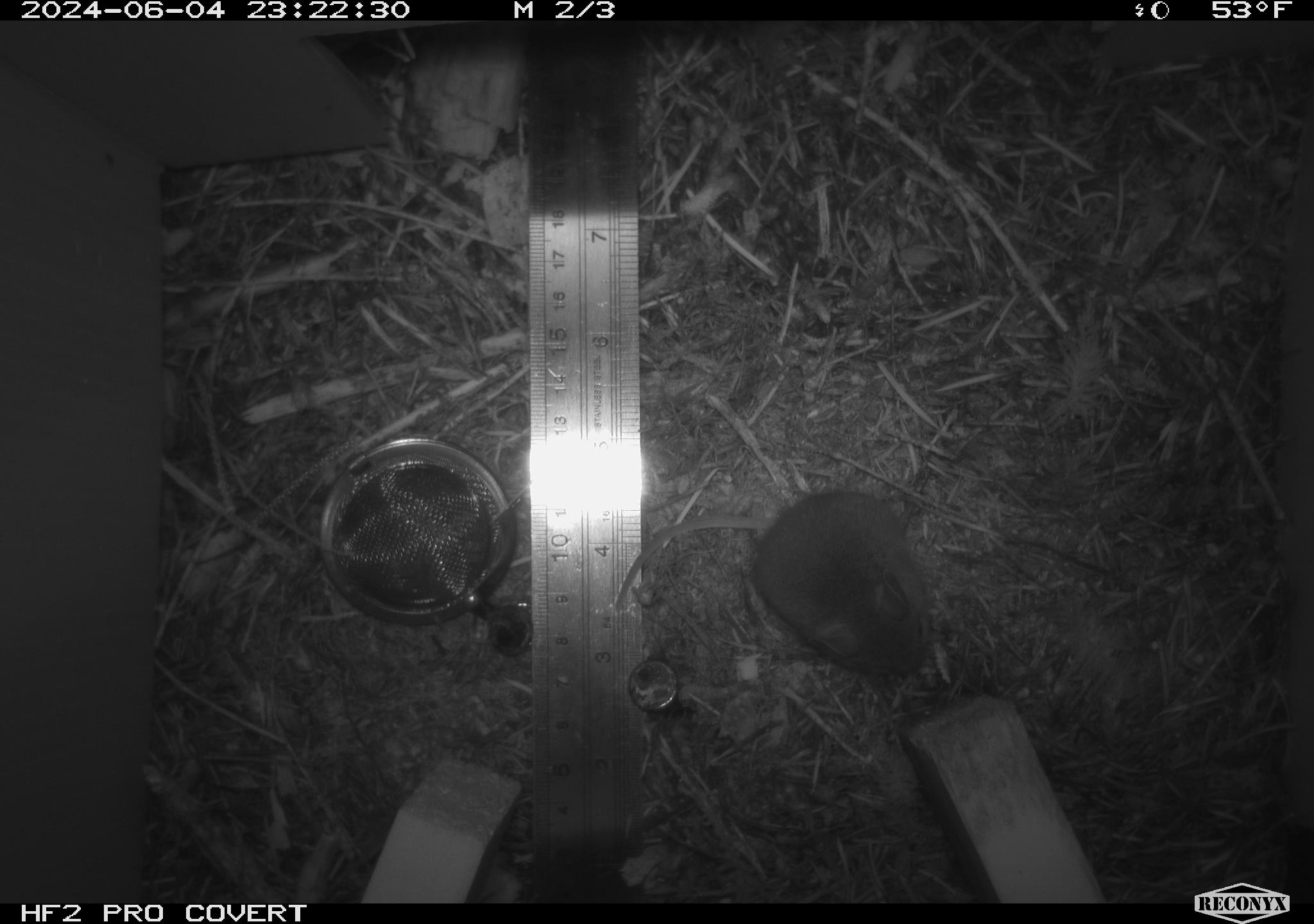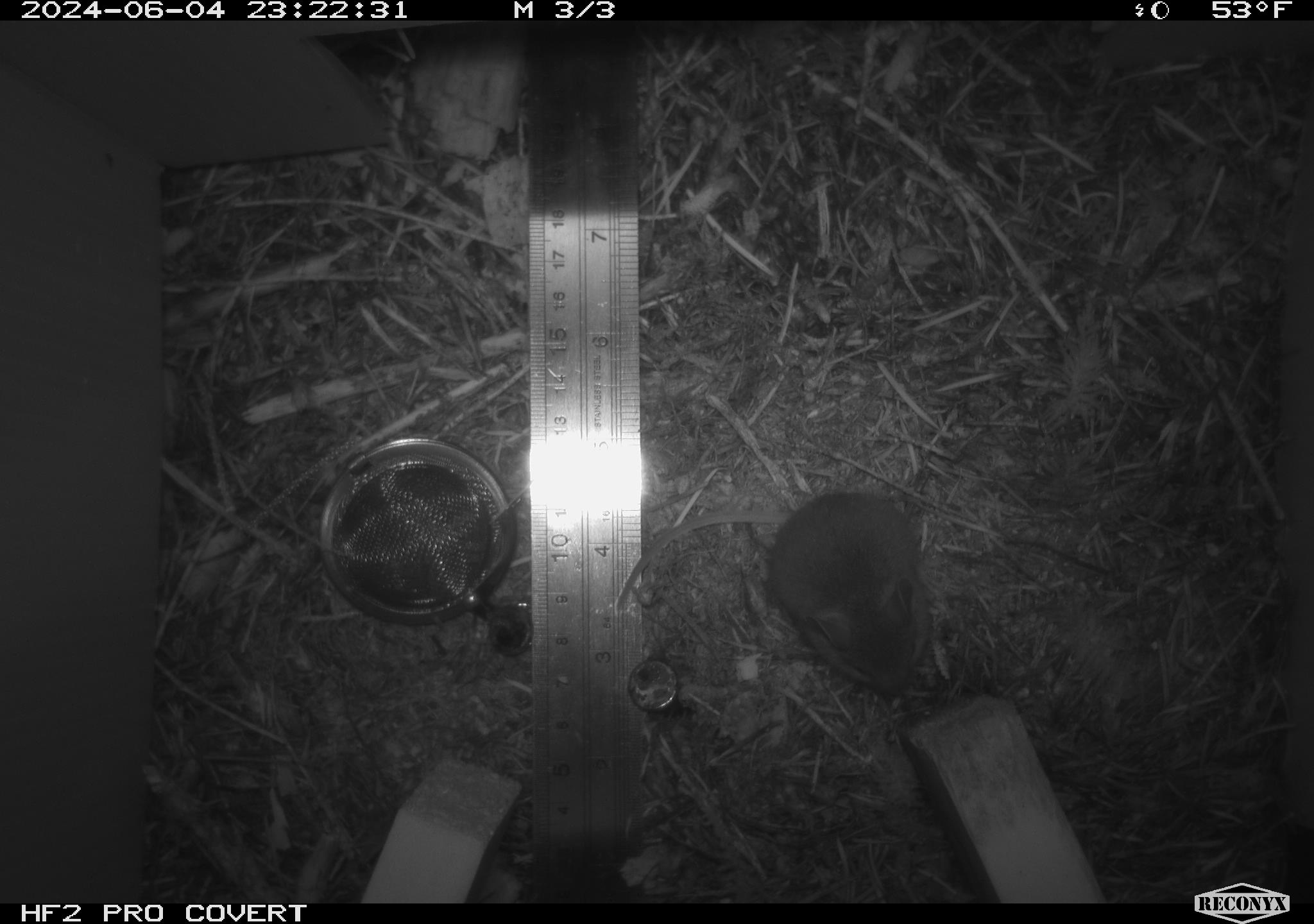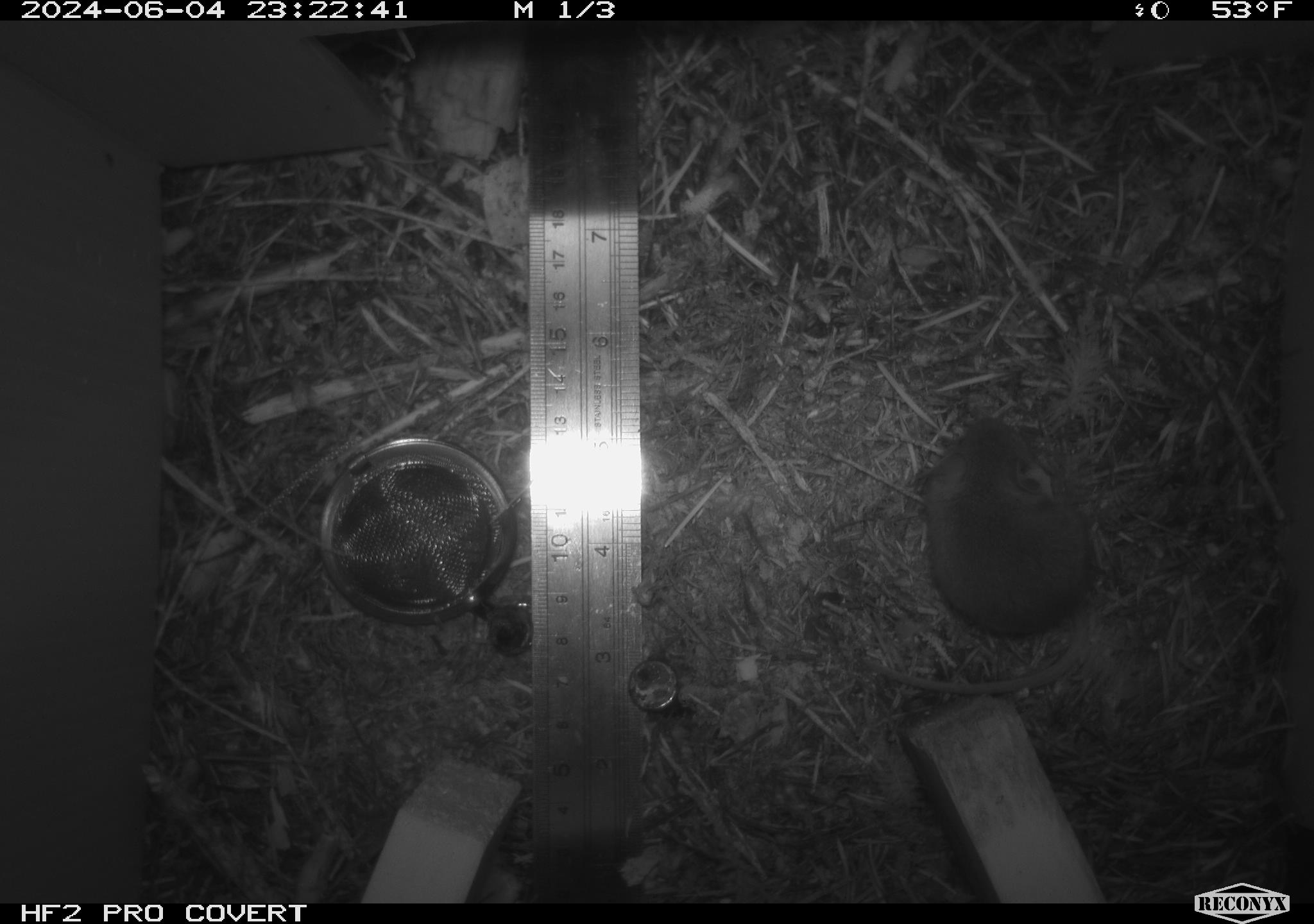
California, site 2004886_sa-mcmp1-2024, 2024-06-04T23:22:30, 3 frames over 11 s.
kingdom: Animalia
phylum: Chordata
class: Mammalia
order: Rodentia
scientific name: Rodentia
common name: mouse species